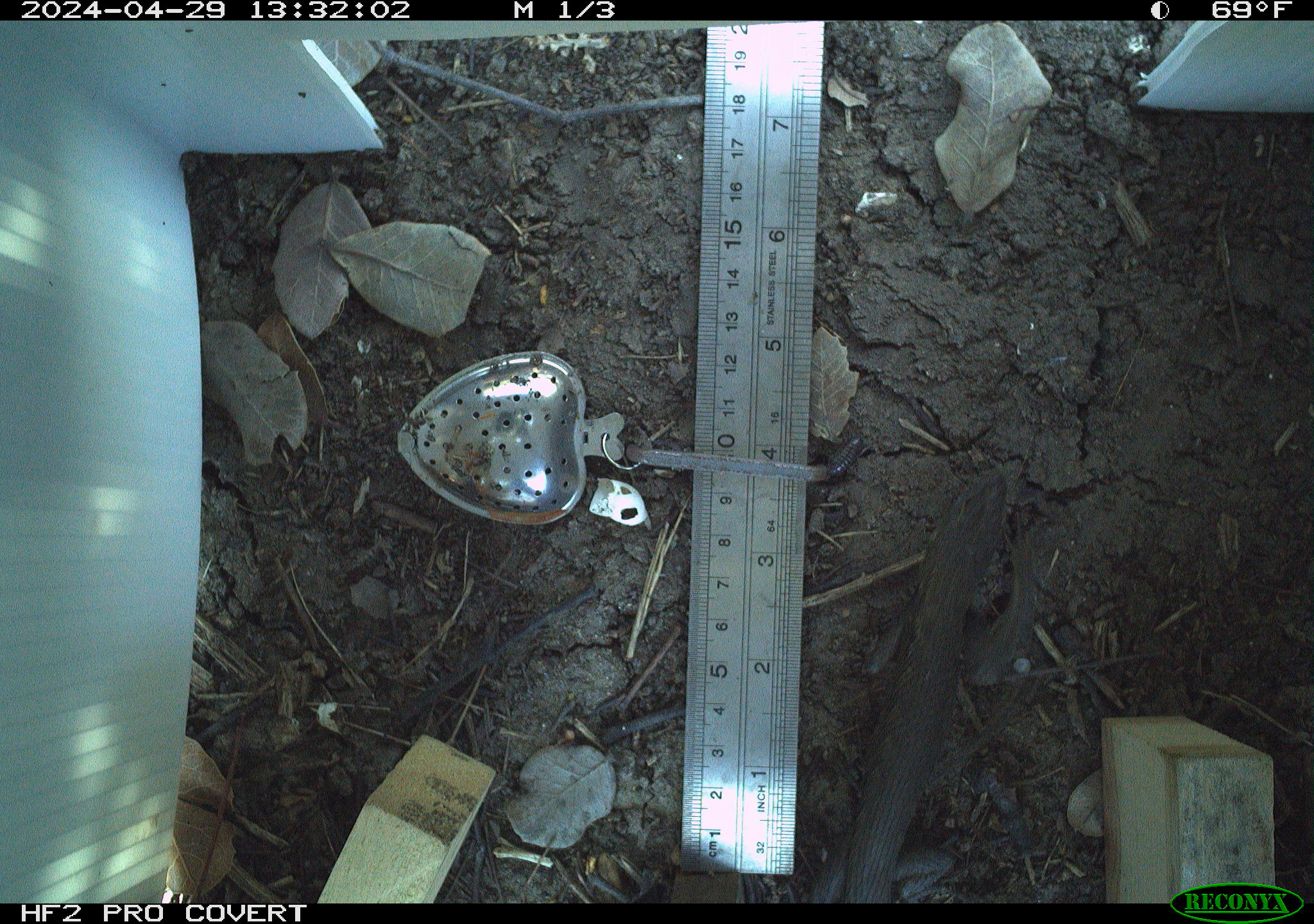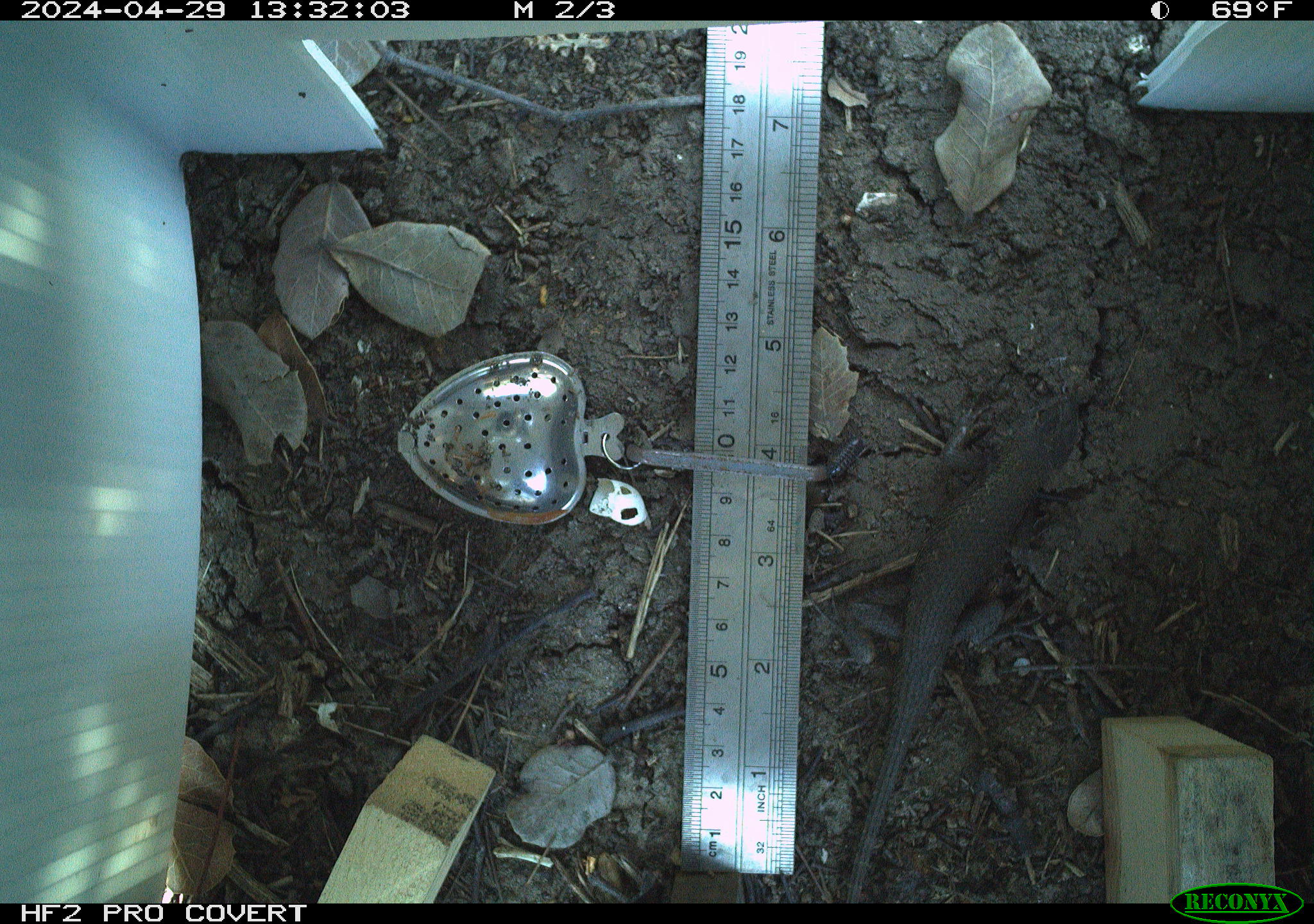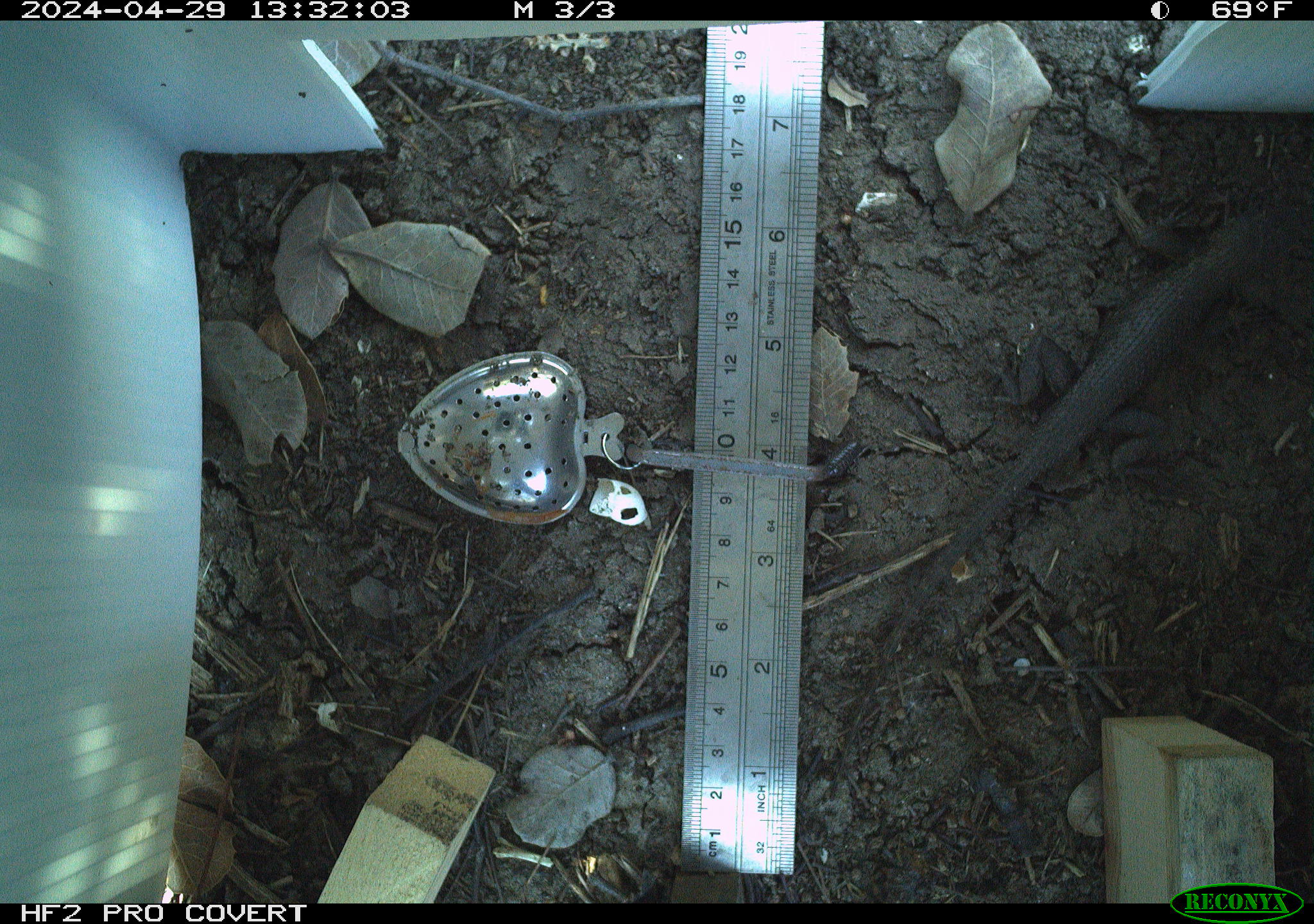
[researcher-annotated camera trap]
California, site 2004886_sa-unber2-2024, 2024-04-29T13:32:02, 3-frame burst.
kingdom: Animalia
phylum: Chordata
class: Reptilia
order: Squamata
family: Phrynosomatidae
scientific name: Phrynosomatidae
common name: phrynosomatid lizards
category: phrynosomatidae family